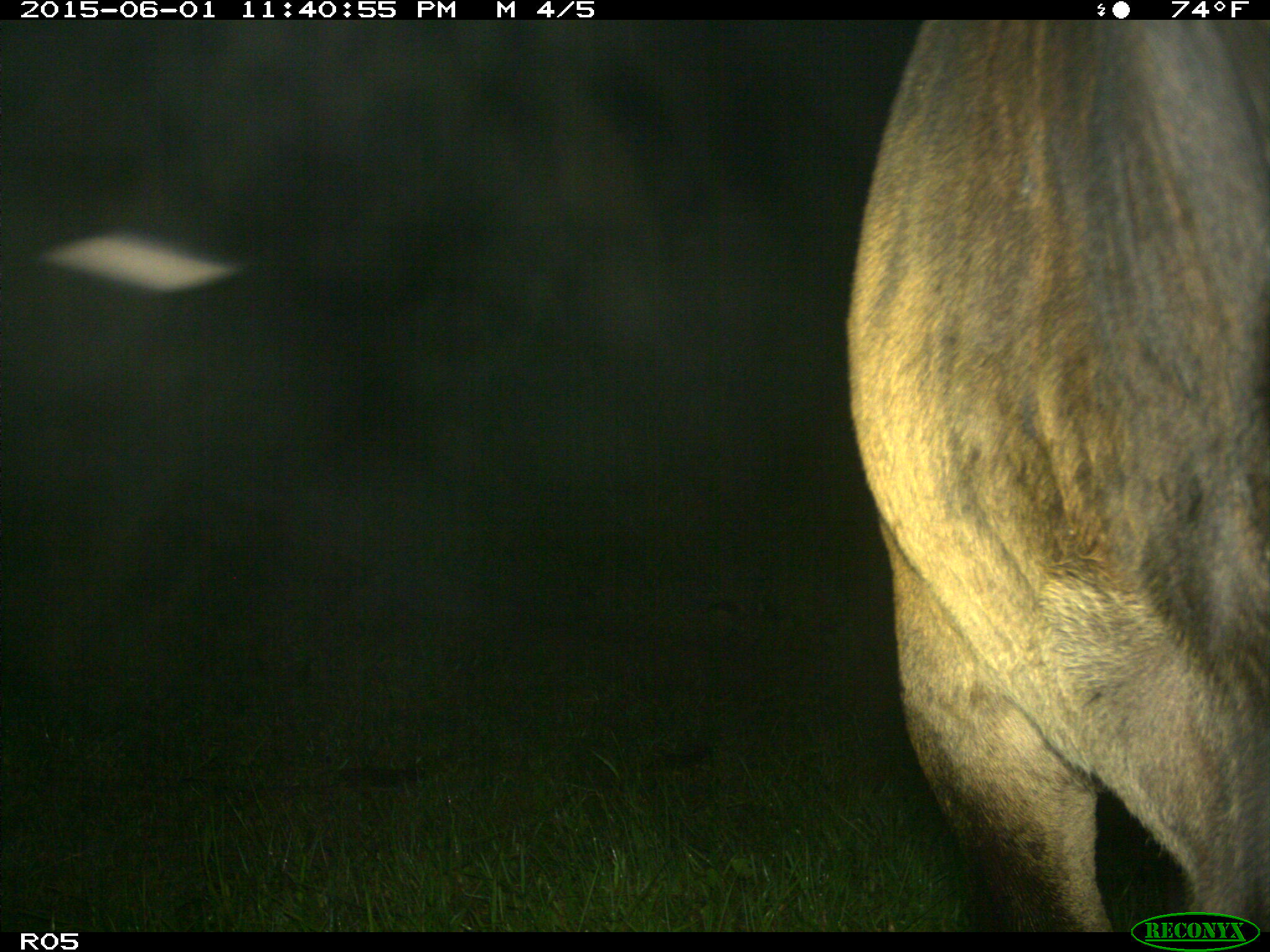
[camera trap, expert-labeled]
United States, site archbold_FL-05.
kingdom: Animalia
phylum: Chordata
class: Mammalia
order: Artiodactyla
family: Bovidae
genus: Bos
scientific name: Bos taurus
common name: domestic cow